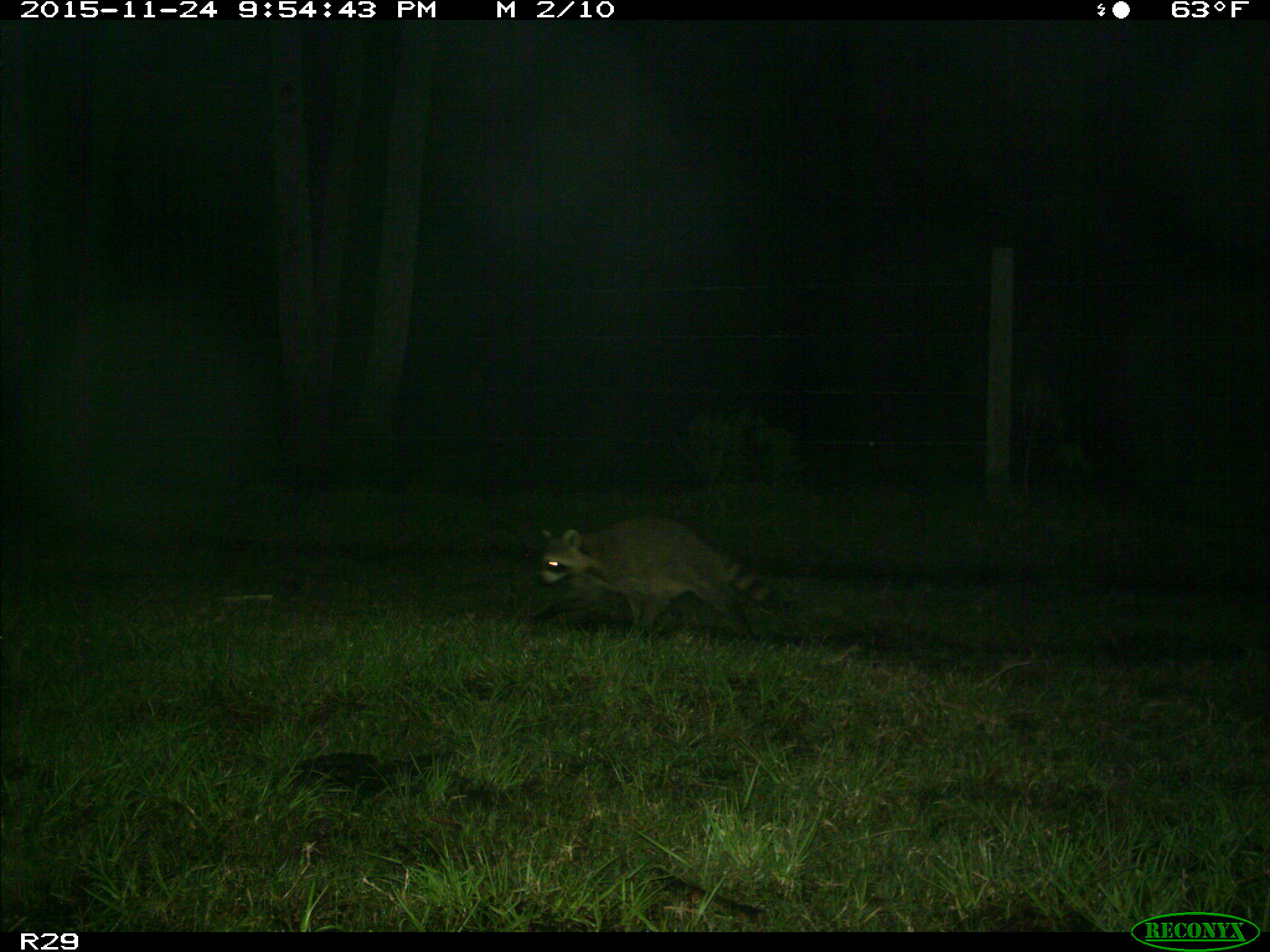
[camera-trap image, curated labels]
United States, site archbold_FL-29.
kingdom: Animalia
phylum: Chordata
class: Mammalia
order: Carnivora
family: Procyonidae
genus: Procyon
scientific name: Procyon lotor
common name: common raccoon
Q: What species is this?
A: Procyon lotor (common raccoon).